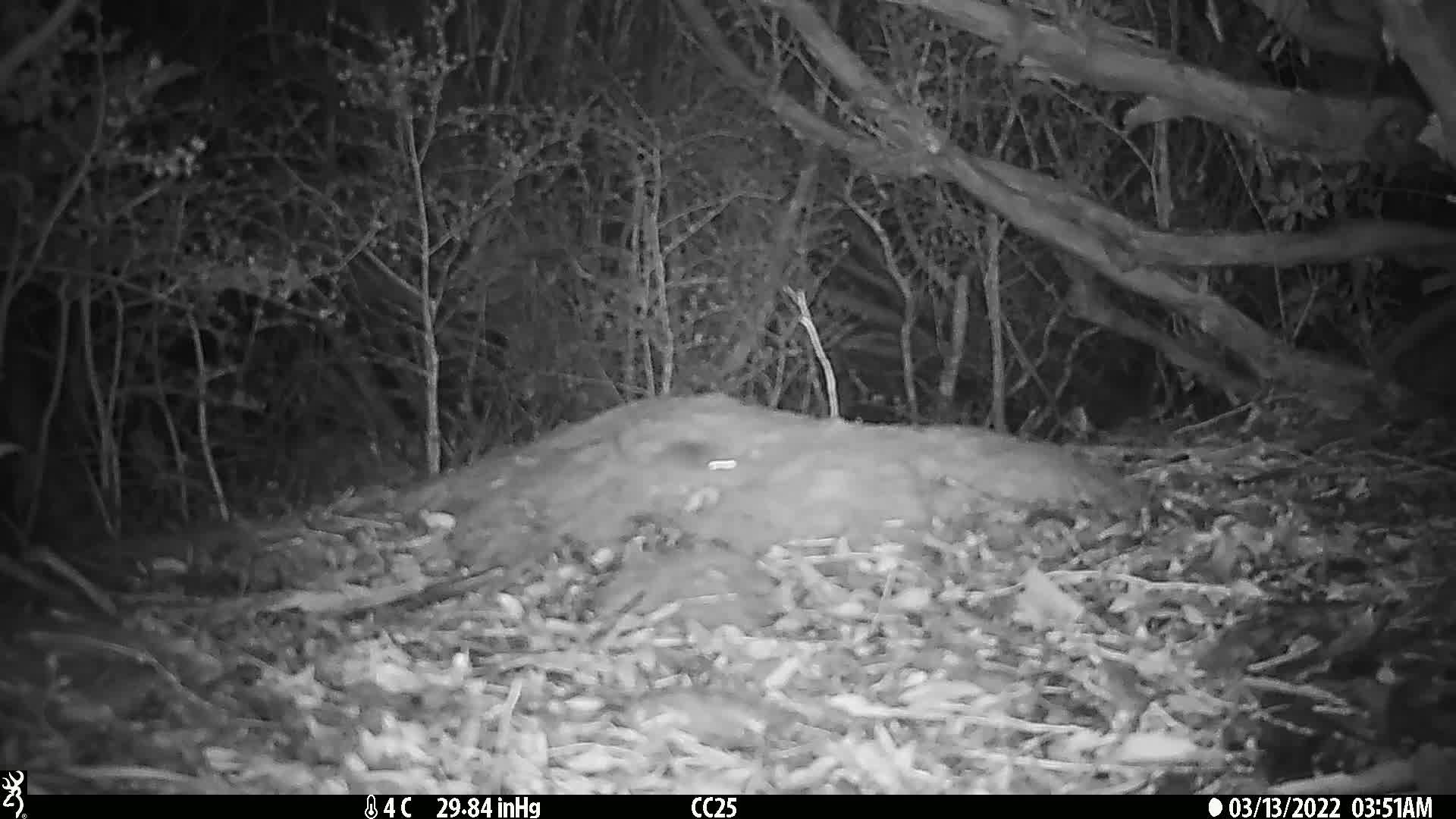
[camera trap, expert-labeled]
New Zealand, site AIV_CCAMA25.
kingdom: Animalia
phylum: Chordata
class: Mammalia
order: Rodentia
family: Muridae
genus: Mus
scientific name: Mus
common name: mouse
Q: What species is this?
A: Mouse (Mus).